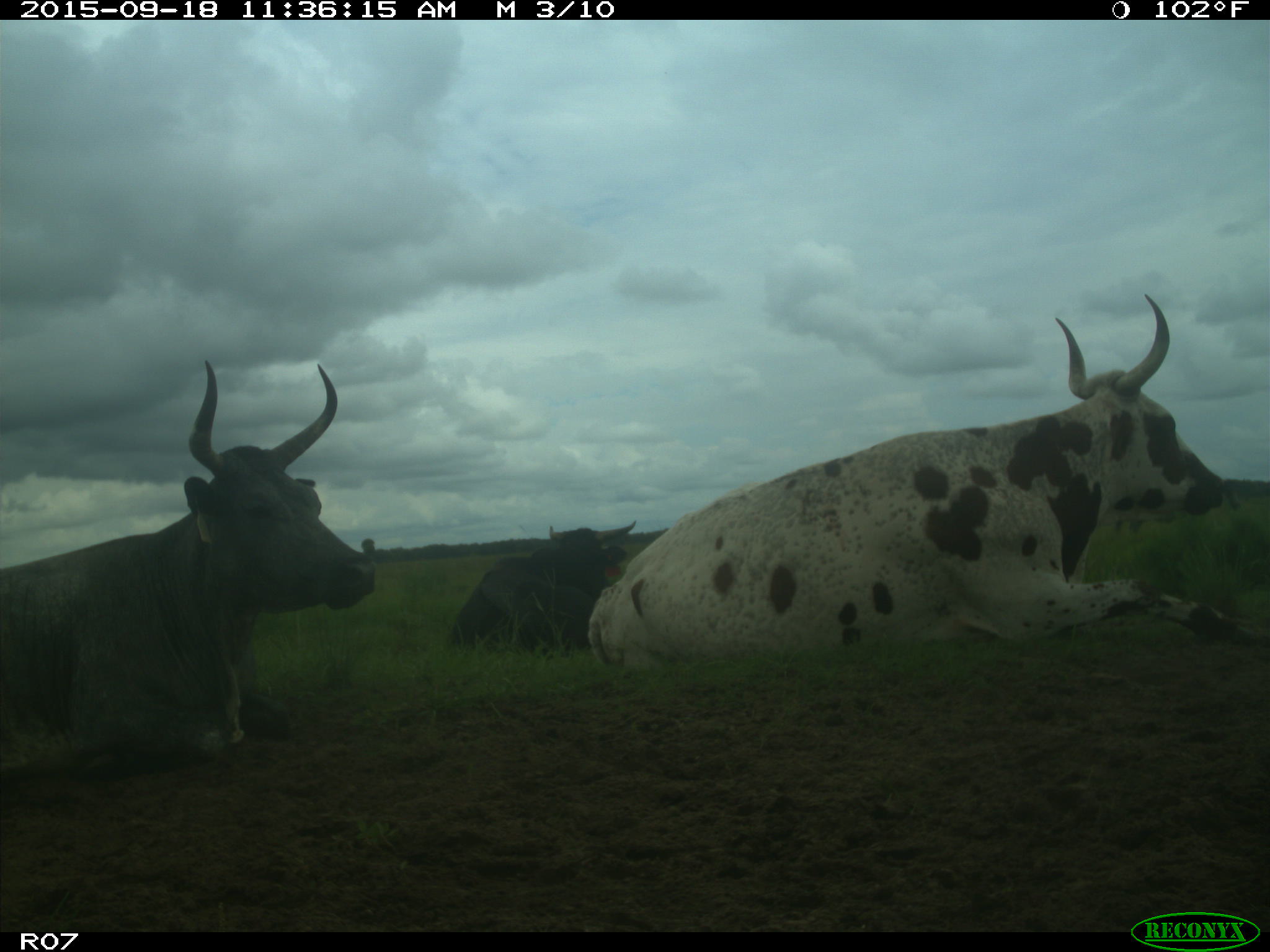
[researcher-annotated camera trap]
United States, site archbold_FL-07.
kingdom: Animalia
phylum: Chordata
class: Mammalia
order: Artiodactyla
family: Bovidae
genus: Bos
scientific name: Bos taurus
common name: domestic cow